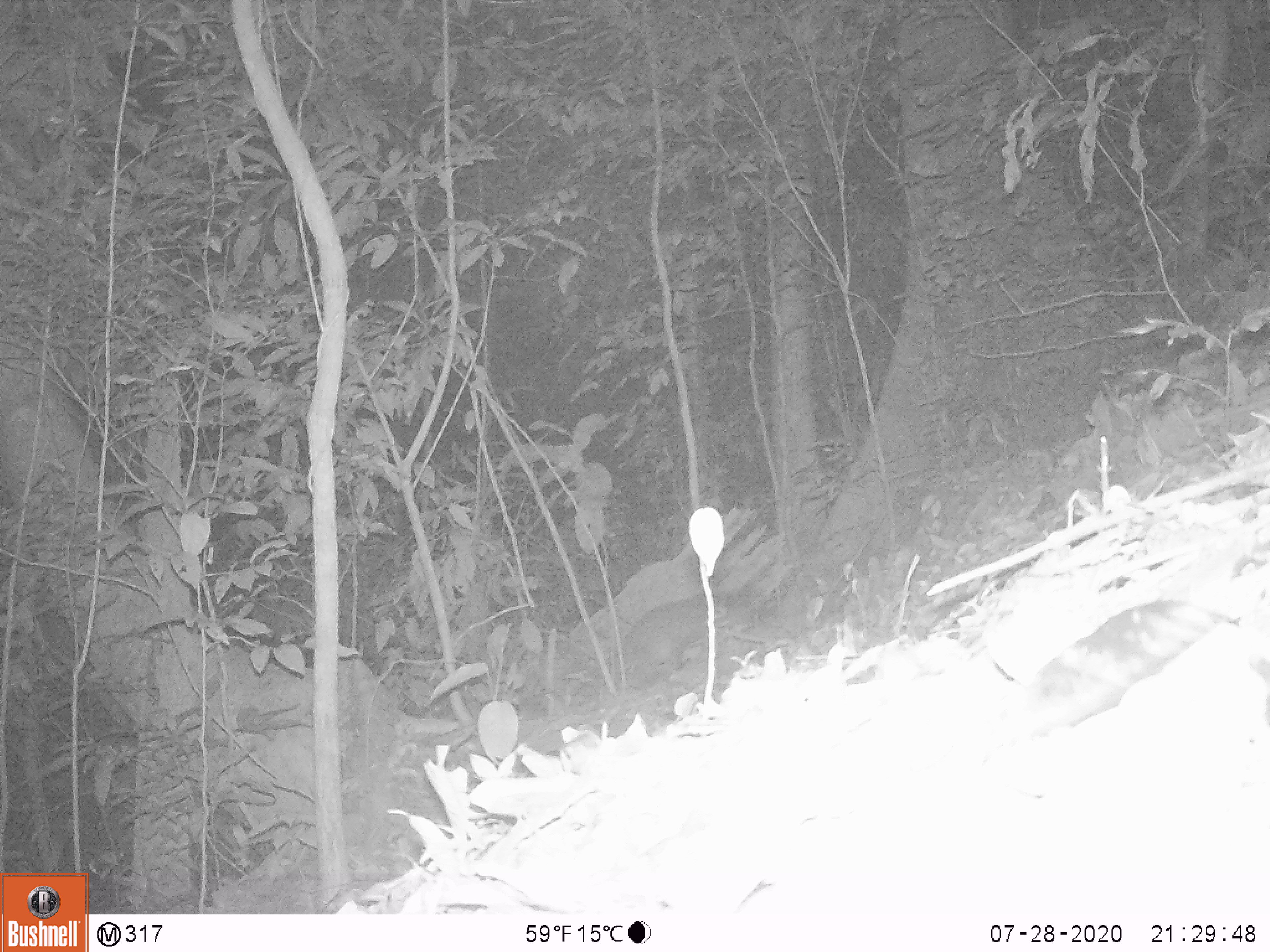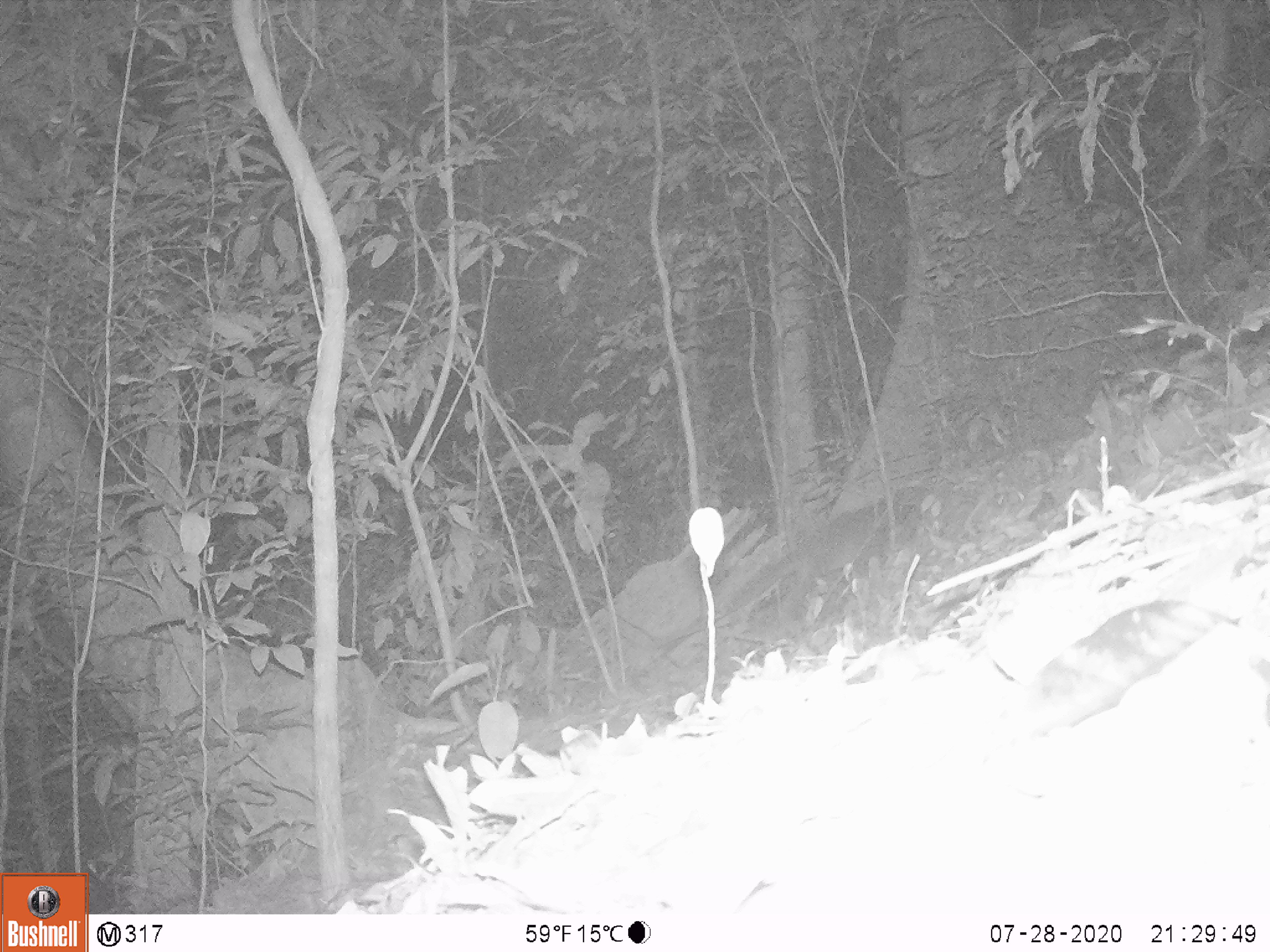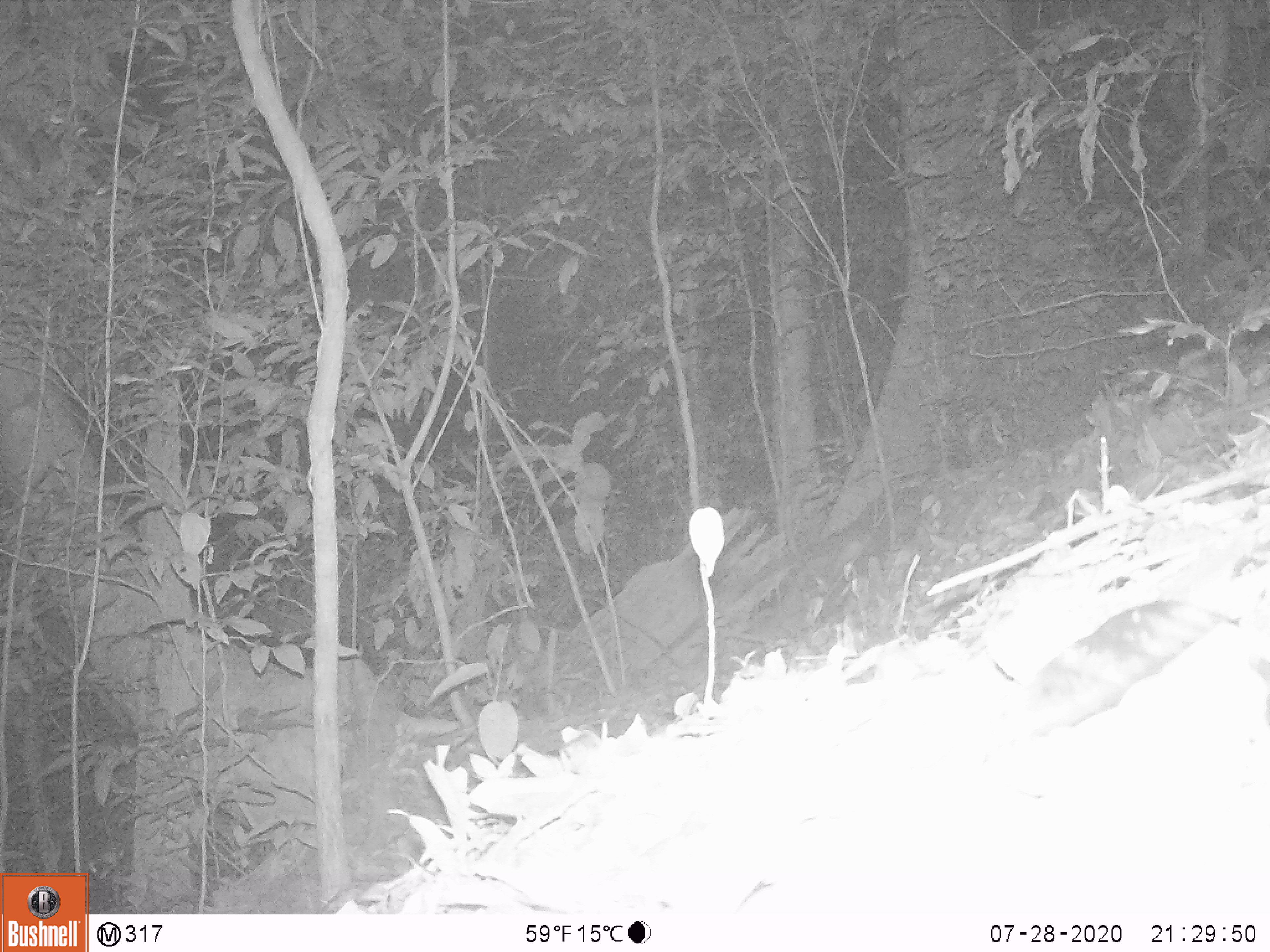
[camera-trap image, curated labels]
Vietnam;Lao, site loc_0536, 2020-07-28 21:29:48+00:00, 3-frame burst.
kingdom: Animalia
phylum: Chordata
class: Mammalia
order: Carnivora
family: Viverridae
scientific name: Paradoxurinae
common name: palm civet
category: unidentified palm civet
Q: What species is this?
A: Unidentified palm civet (palm civet) (Paradoxurinae).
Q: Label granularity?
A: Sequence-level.